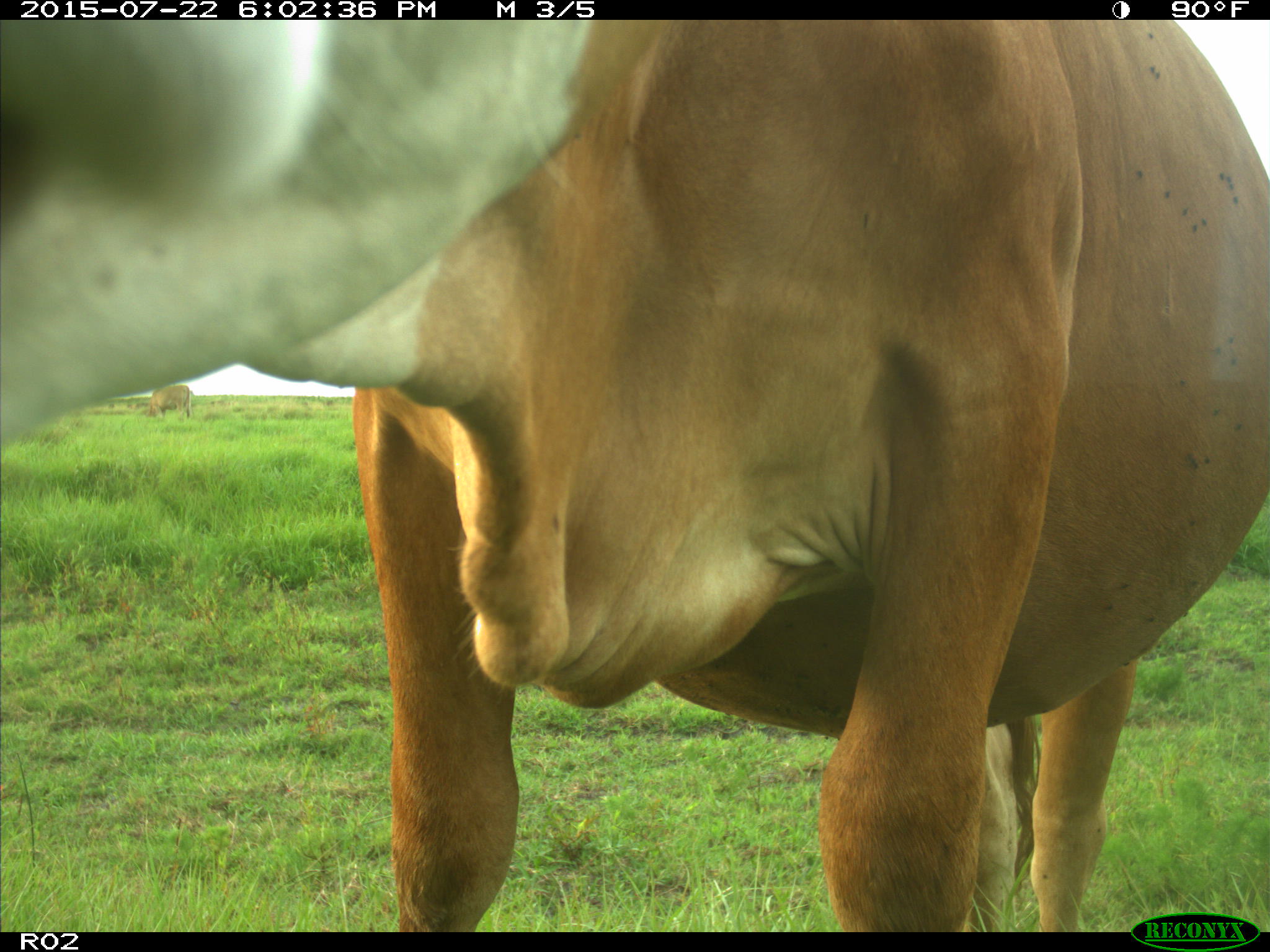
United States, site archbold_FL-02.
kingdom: Animalia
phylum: Chordata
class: Mammalia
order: Artiodactyla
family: Bovidae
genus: Bos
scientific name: Bos taurus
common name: domestic cow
Bos taurus (domestic cow).